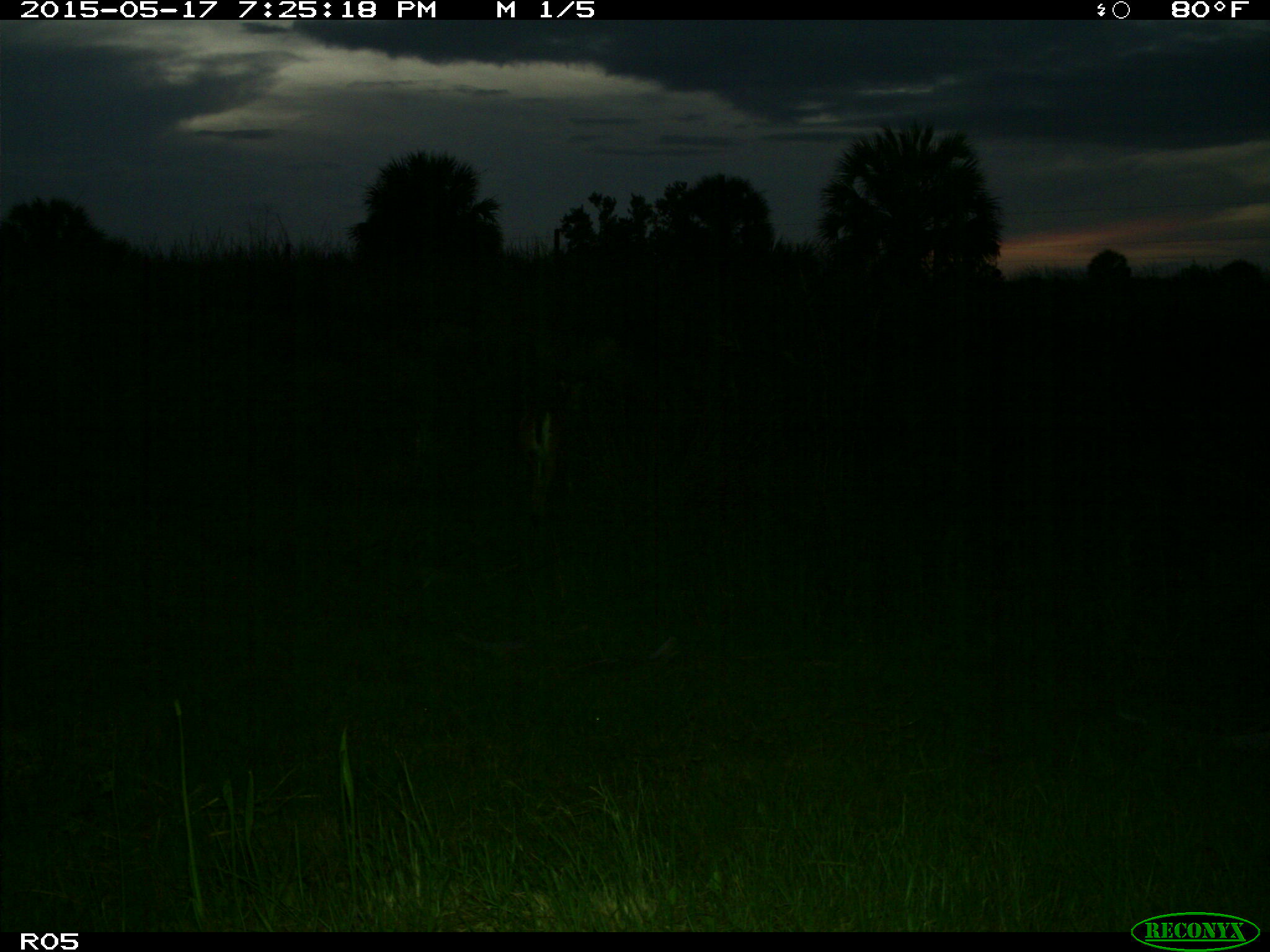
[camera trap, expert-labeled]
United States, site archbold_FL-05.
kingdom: Animalia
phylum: Chordata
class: Mammalia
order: Artiodactyla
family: Cervidae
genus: Odocoileus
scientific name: Odocoileus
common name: deer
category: unidentified deer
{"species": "unidentified deer (deer) (Odocoileus)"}